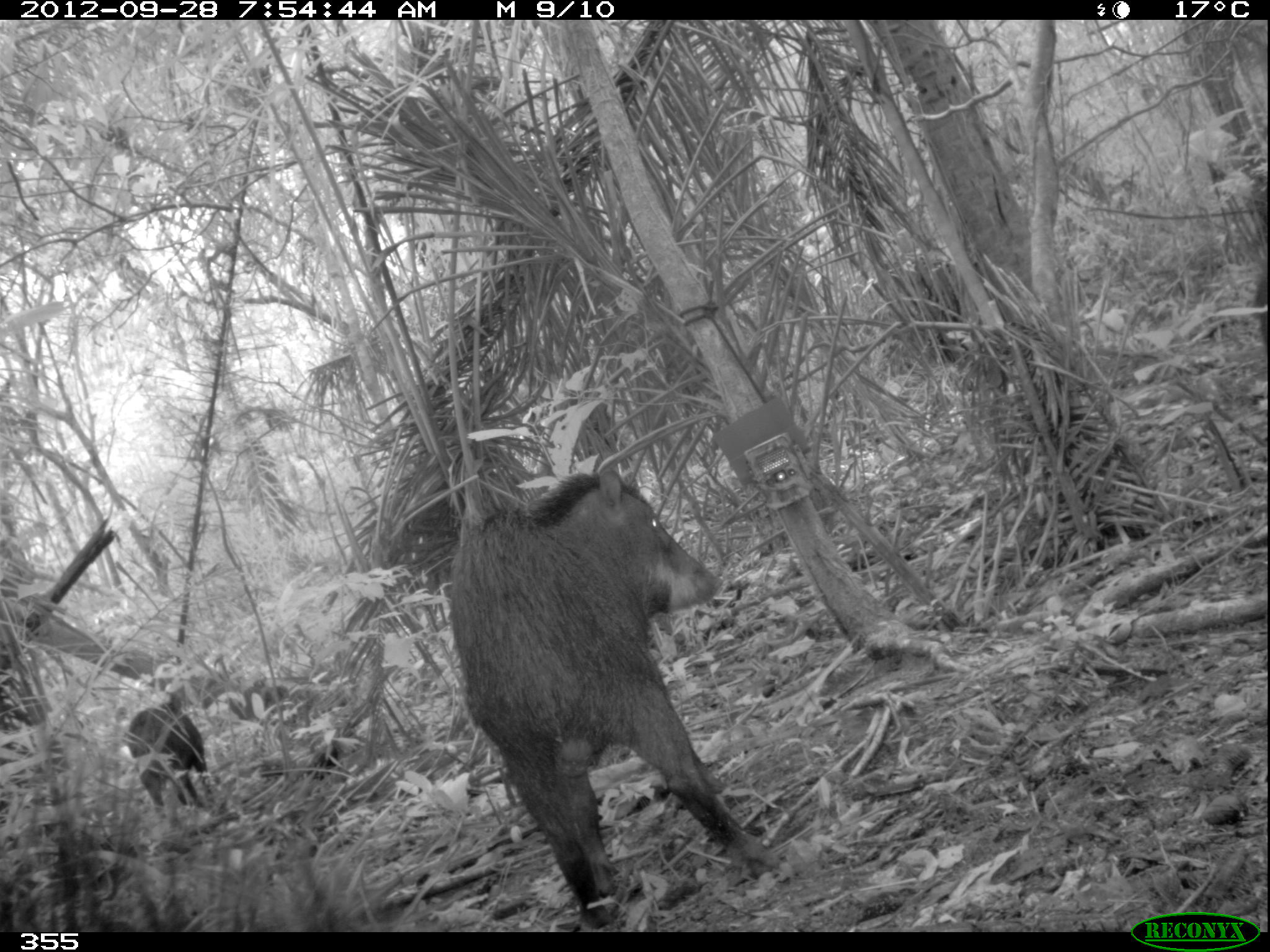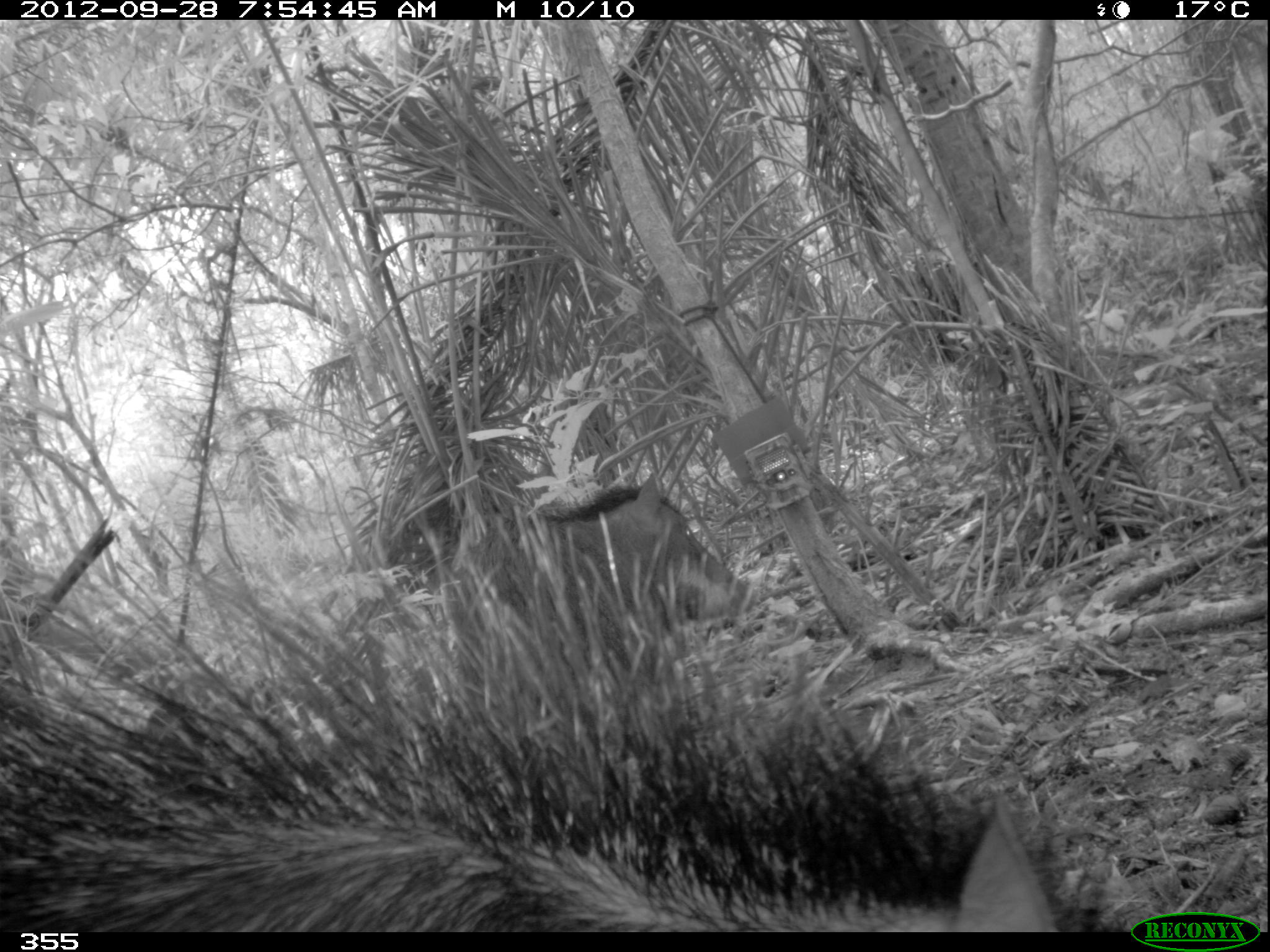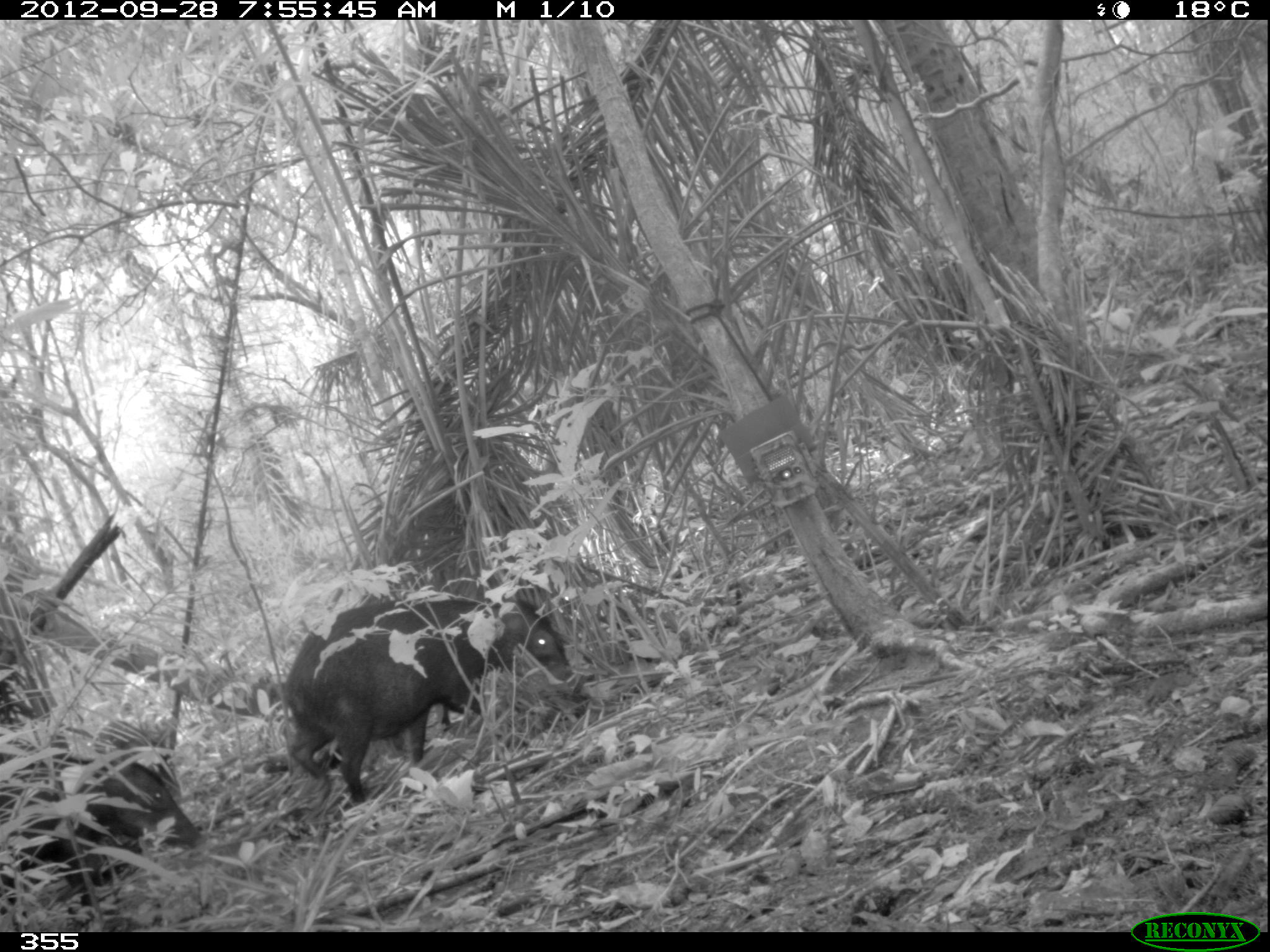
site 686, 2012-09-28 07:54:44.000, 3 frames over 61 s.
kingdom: Animalia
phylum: Chordata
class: Mammalia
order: Artiodactyla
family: Tayassuidae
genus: Tayassu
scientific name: Tayassu pecari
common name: white-lipped peccary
Tayassu pecari (white-lipped peccary).